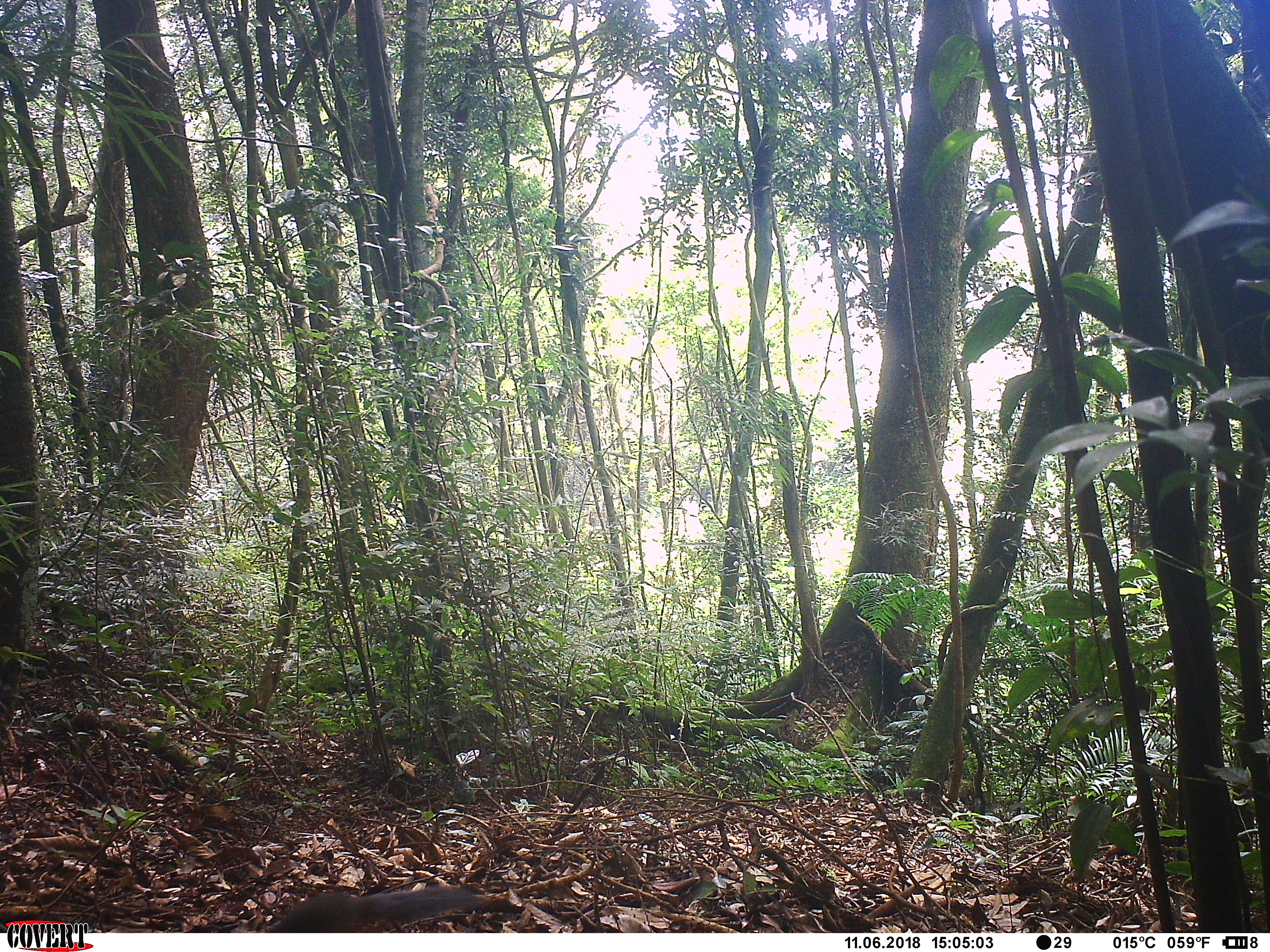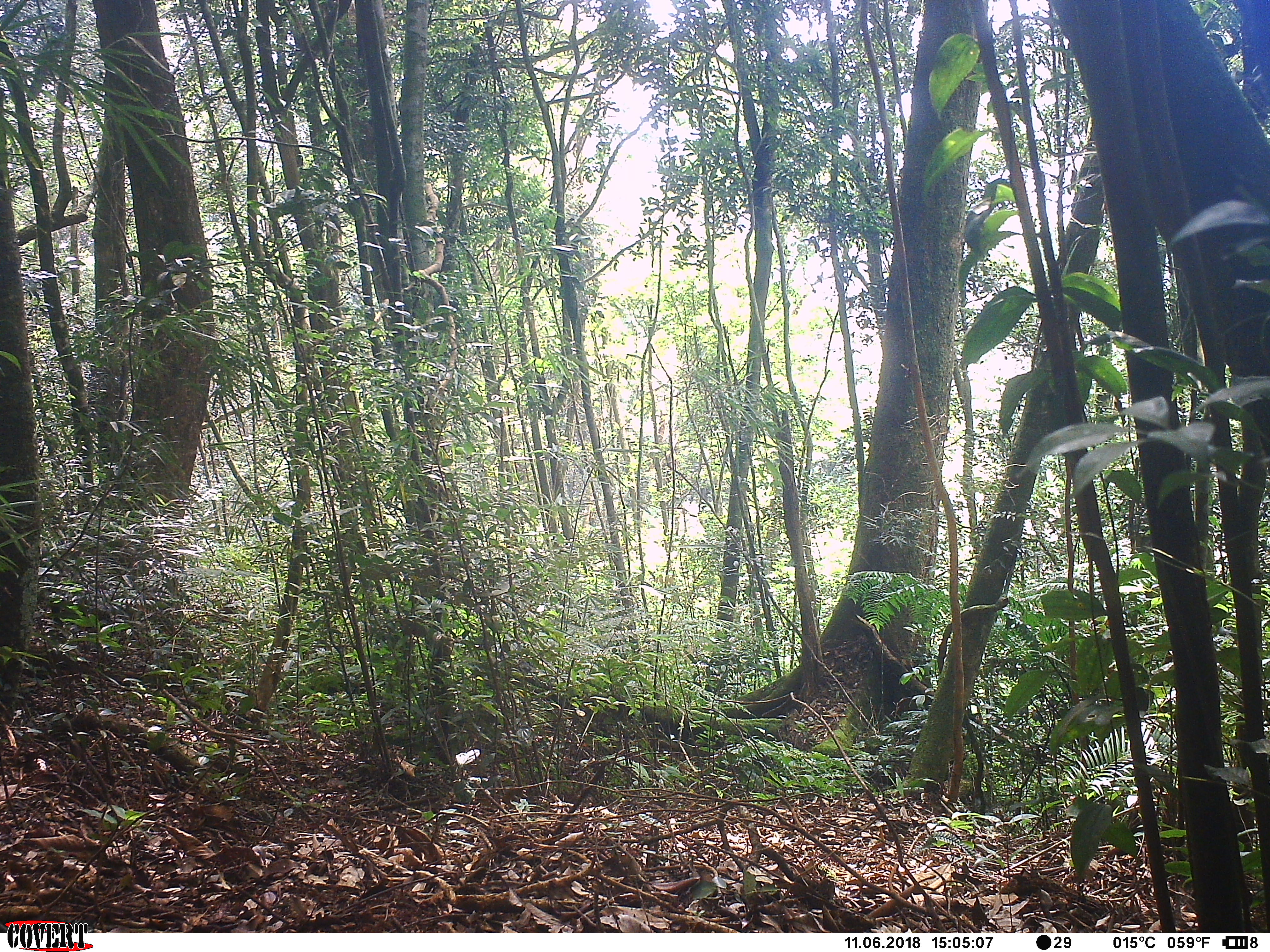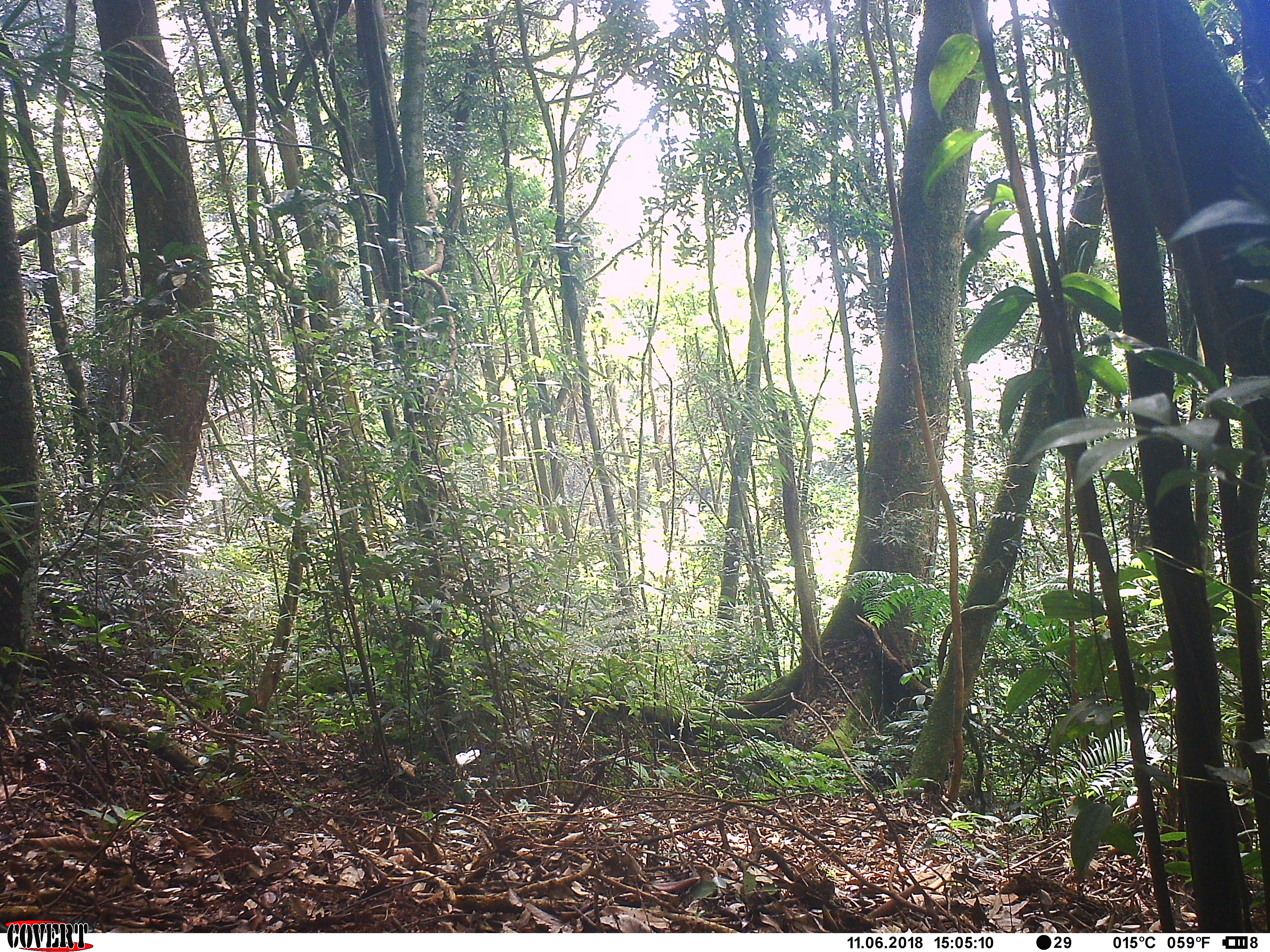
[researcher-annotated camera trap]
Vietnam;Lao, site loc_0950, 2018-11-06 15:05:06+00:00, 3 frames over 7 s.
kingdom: Animalia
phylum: Chordata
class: Mammalia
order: Rodentia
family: Sciuridae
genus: Dremomys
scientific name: Dremomys rufigenis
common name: red-cheeked squirrel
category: red cheeked squirrel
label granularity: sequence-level